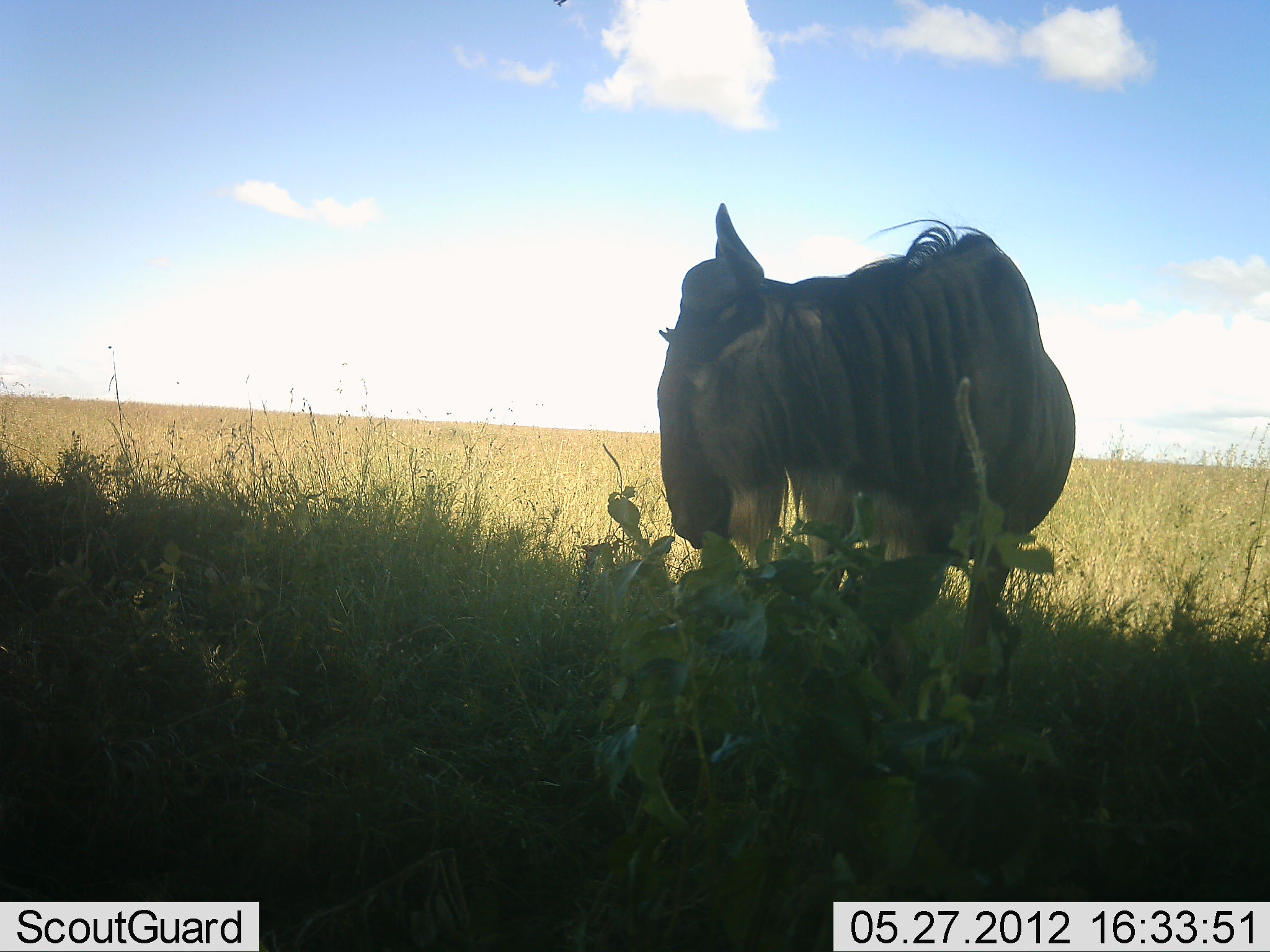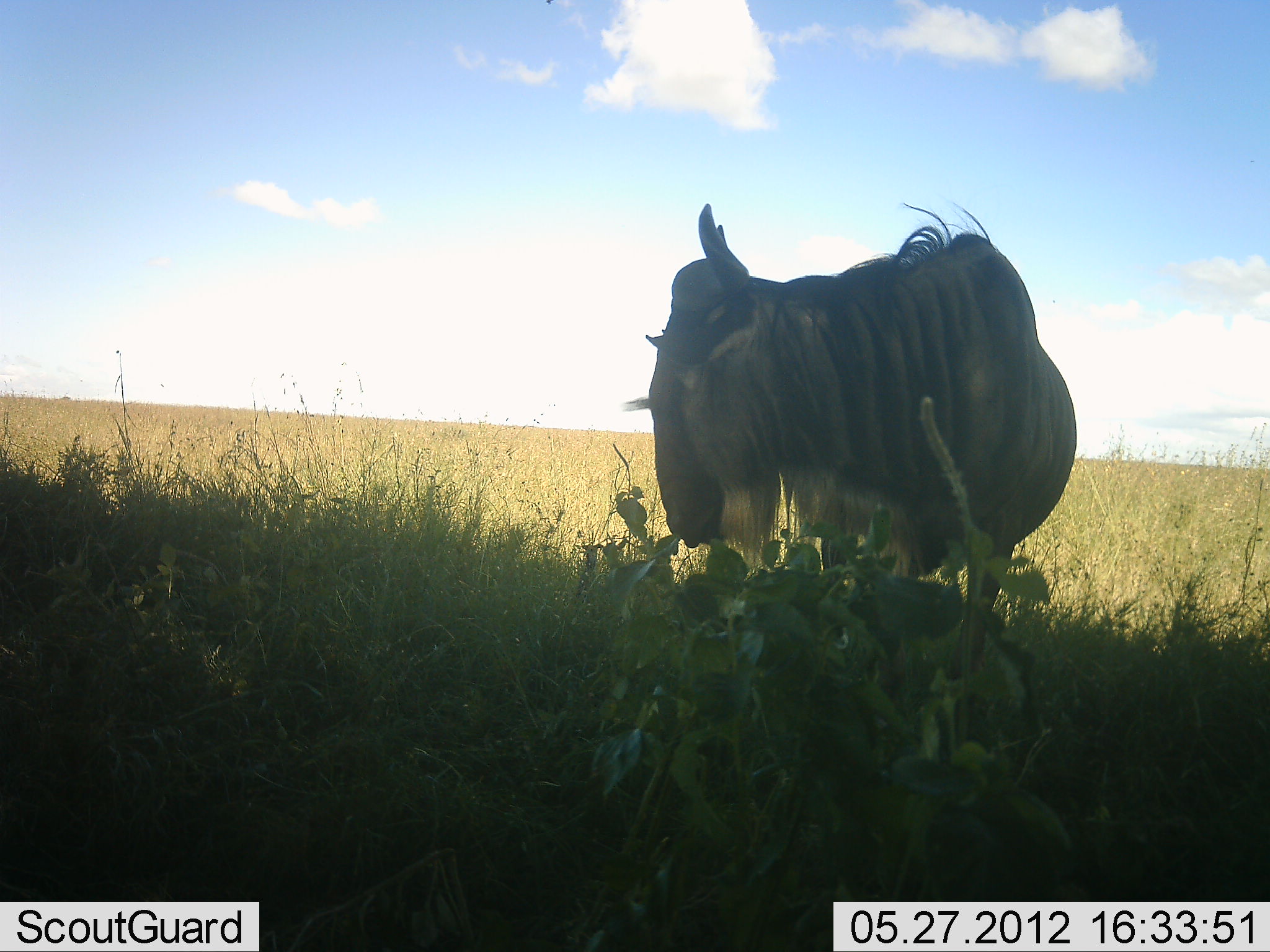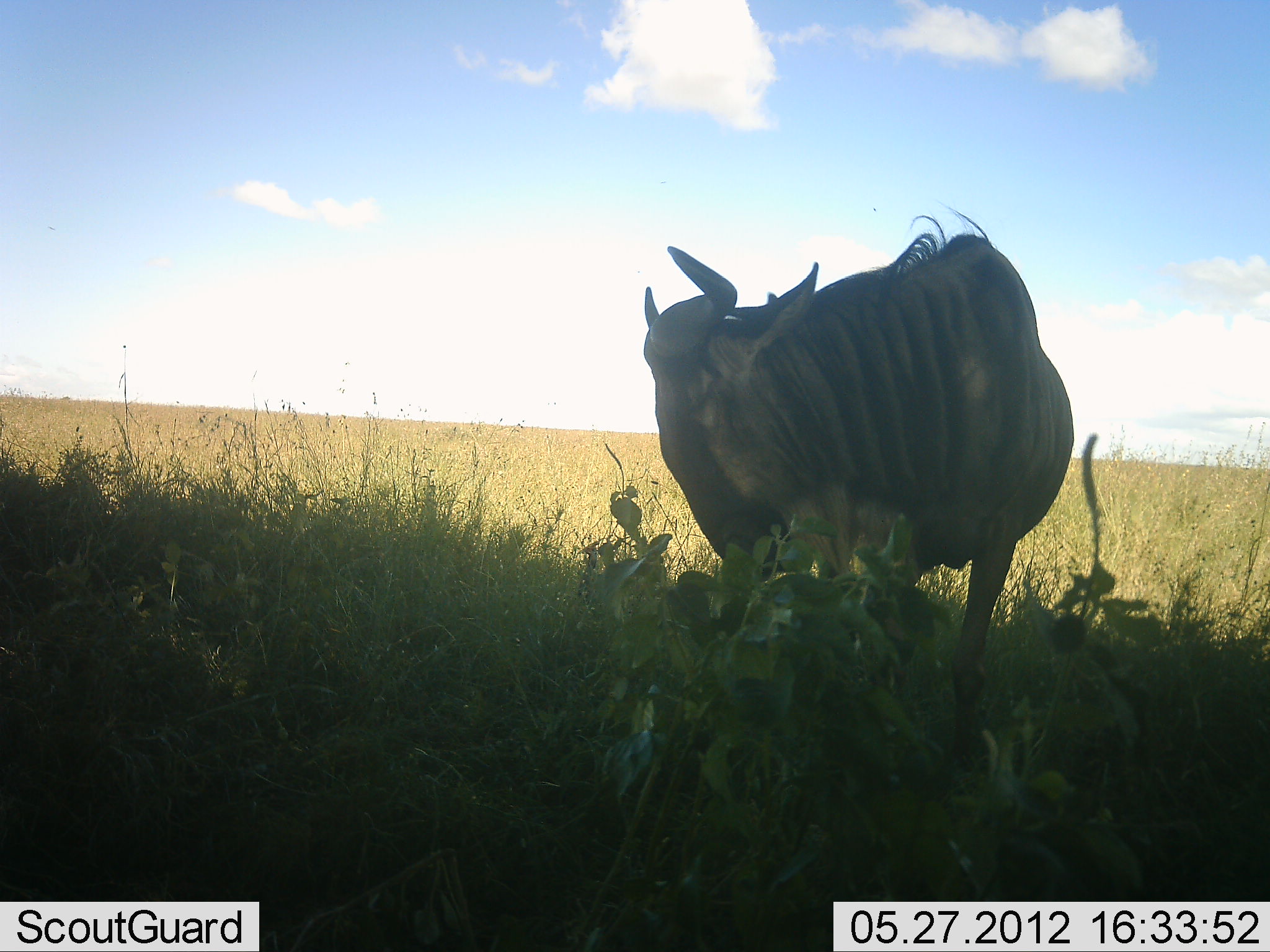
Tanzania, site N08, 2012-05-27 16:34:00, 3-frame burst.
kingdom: Animalia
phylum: Chordata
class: Mammalia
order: Artiodactyla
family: Bovidae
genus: Connochaetes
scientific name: Connochaetes taurinus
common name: blue wildebeest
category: wildebeest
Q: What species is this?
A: Wildebeest (blue wildebeest) (Connochaetes taurinus).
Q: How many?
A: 1.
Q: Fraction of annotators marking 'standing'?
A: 69%.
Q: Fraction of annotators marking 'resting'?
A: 0%.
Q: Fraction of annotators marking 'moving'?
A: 6%.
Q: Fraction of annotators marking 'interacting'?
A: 0%.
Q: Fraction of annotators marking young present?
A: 0%.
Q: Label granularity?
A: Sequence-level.